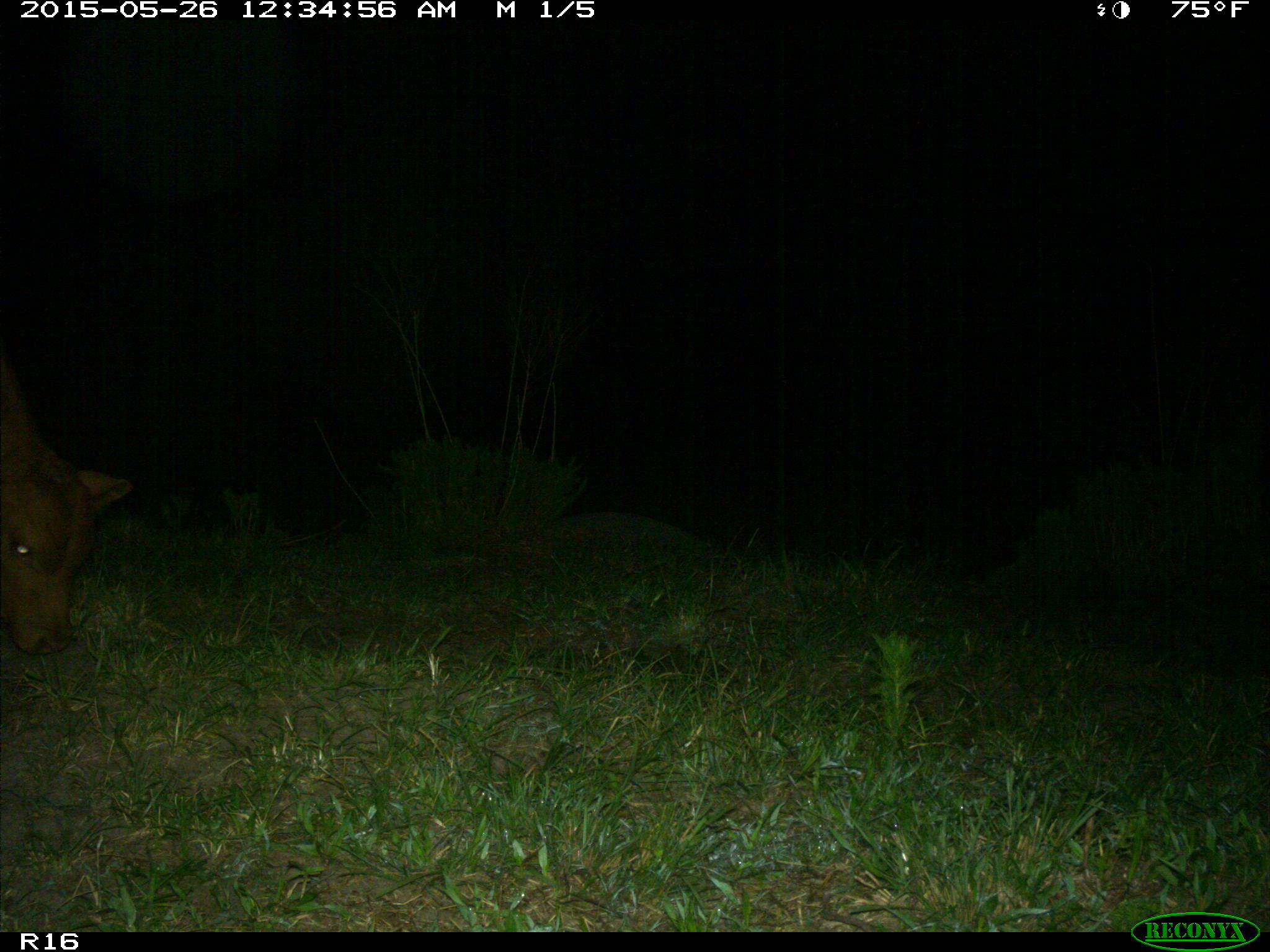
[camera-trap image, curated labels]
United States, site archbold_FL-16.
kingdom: Animalia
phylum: Chordata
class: Mammalia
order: Artiodactyla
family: Bovidae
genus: Bos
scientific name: Bos taurus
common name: domestic cow